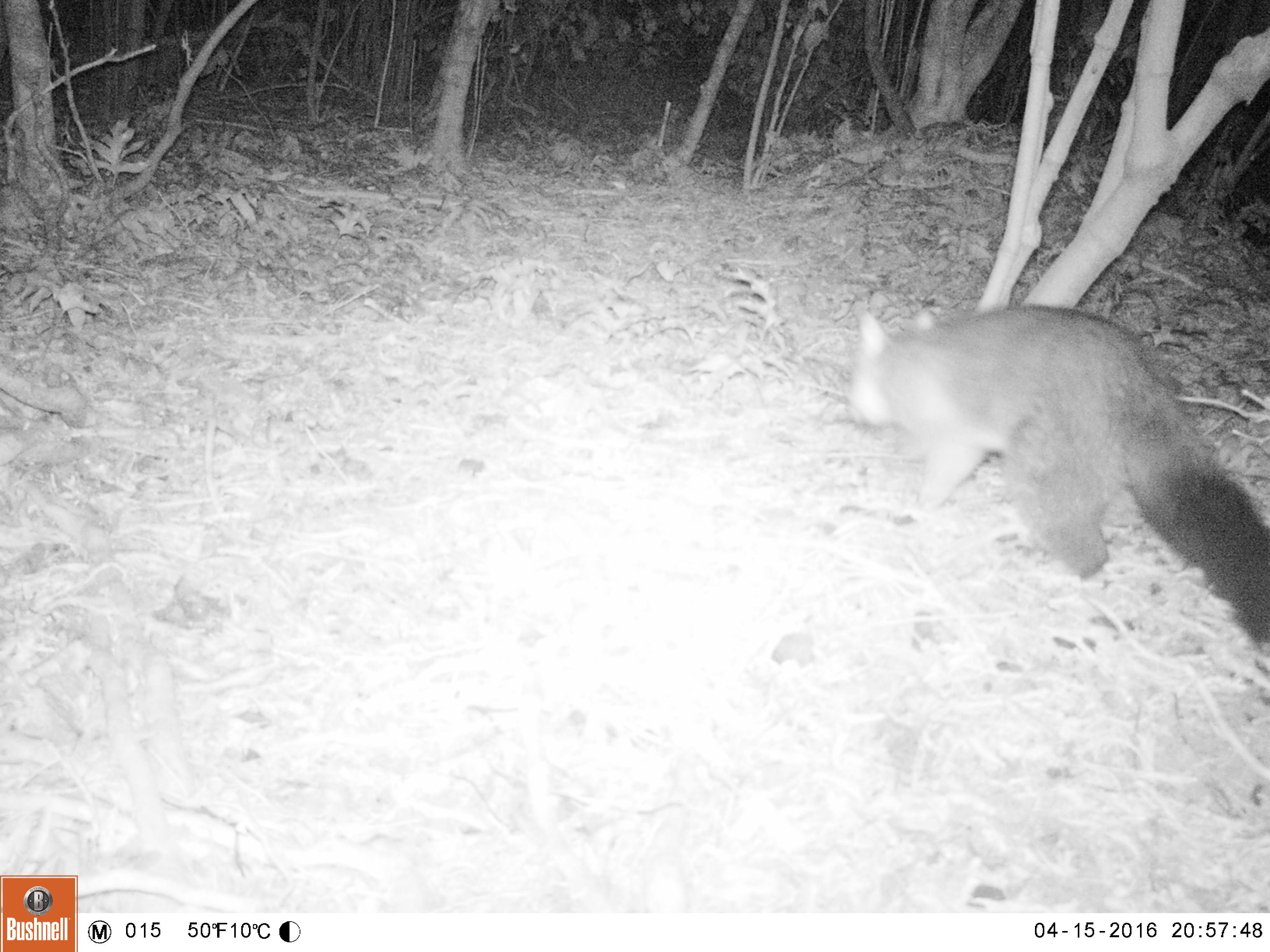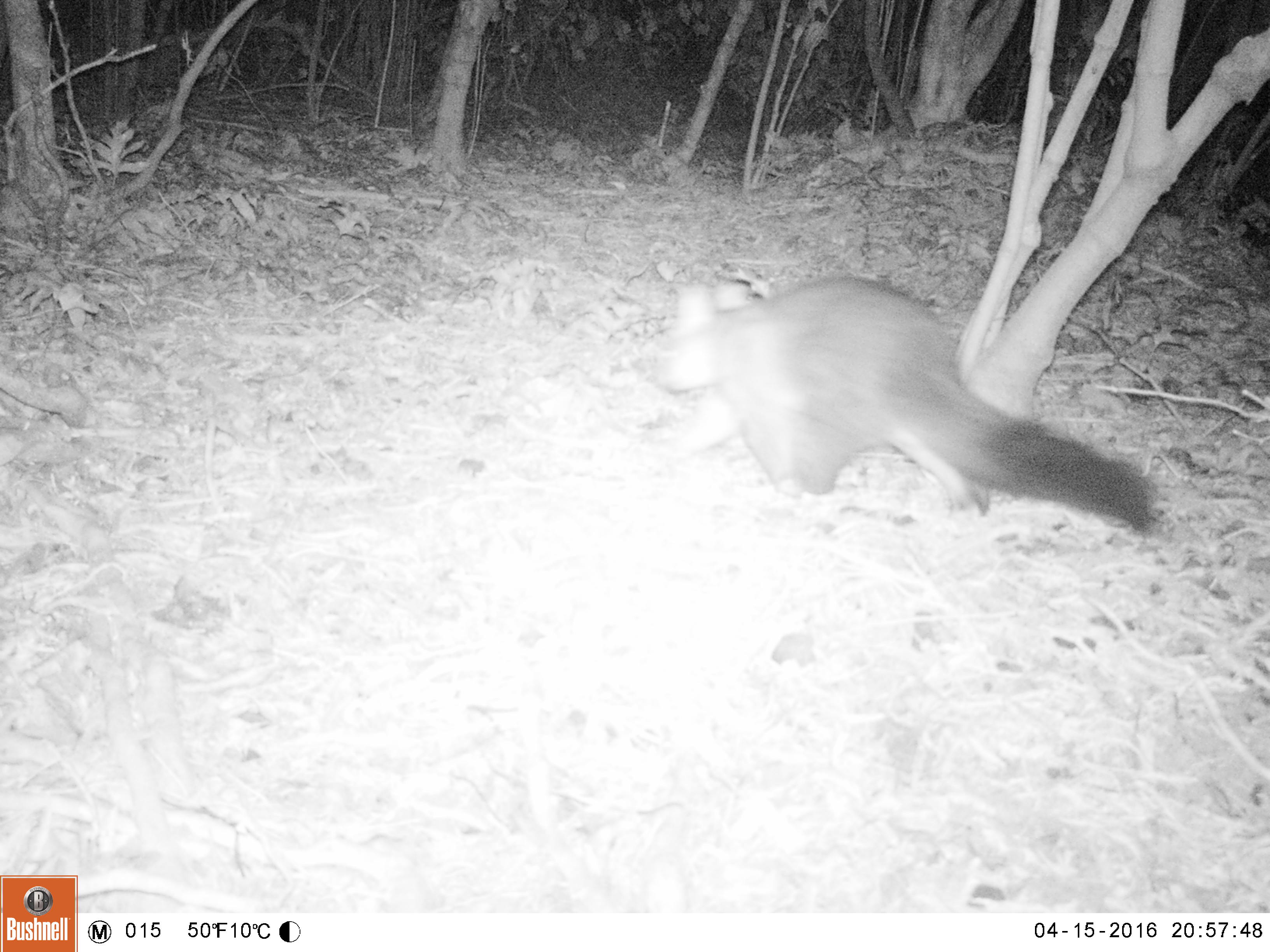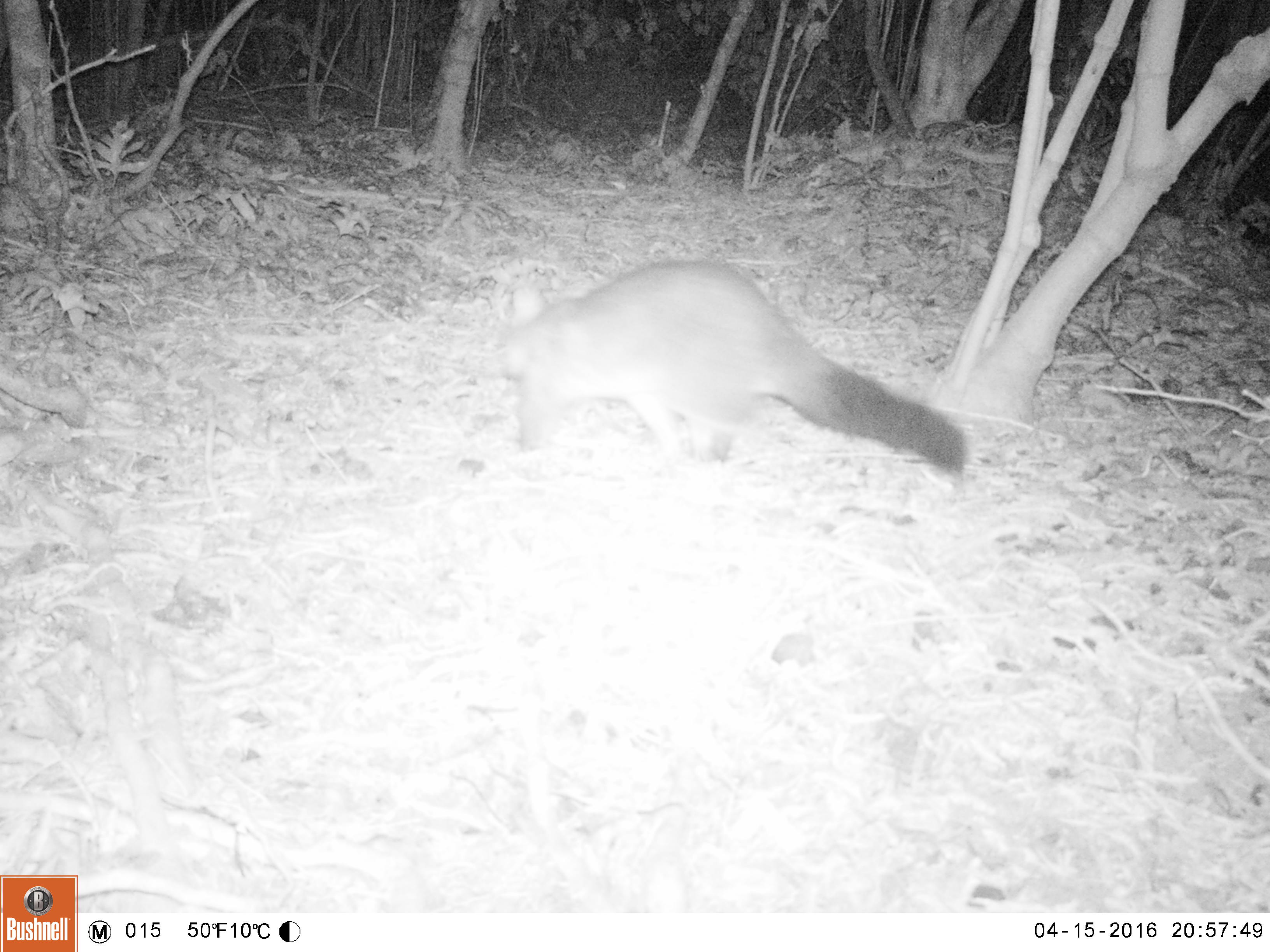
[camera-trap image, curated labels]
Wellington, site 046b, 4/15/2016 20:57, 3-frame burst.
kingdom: Animalia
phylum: Chordata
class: Mammalia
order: Didelphimorphia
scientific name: Didelphimorphia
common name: possum